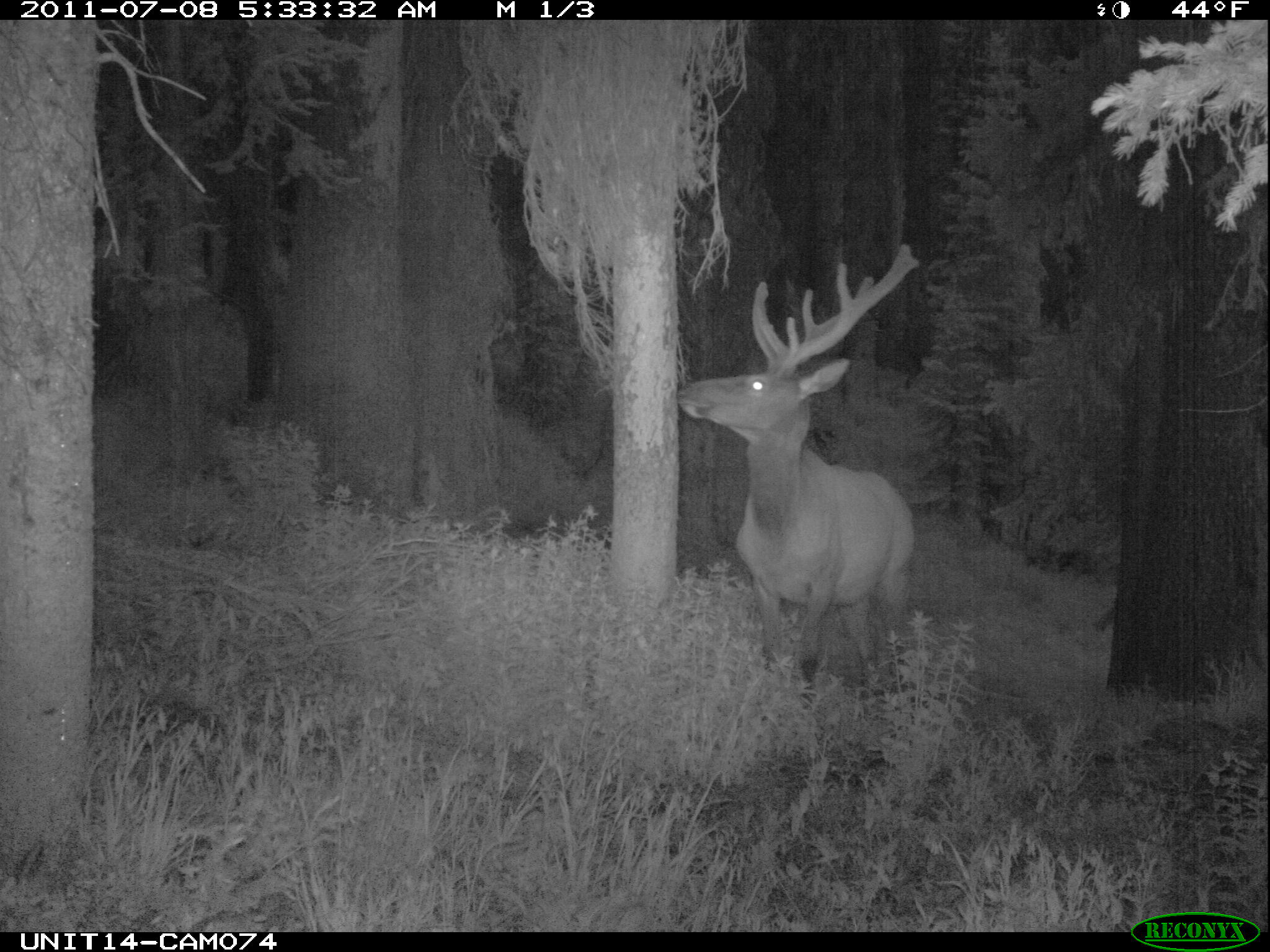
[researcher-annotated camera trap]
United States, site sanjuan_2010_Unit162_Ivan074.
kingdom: Animalia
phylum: Chordata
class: Mammalia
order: Artiodactyla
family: Cervidae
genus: Cervus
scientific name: Cervus elaphus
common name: red deer